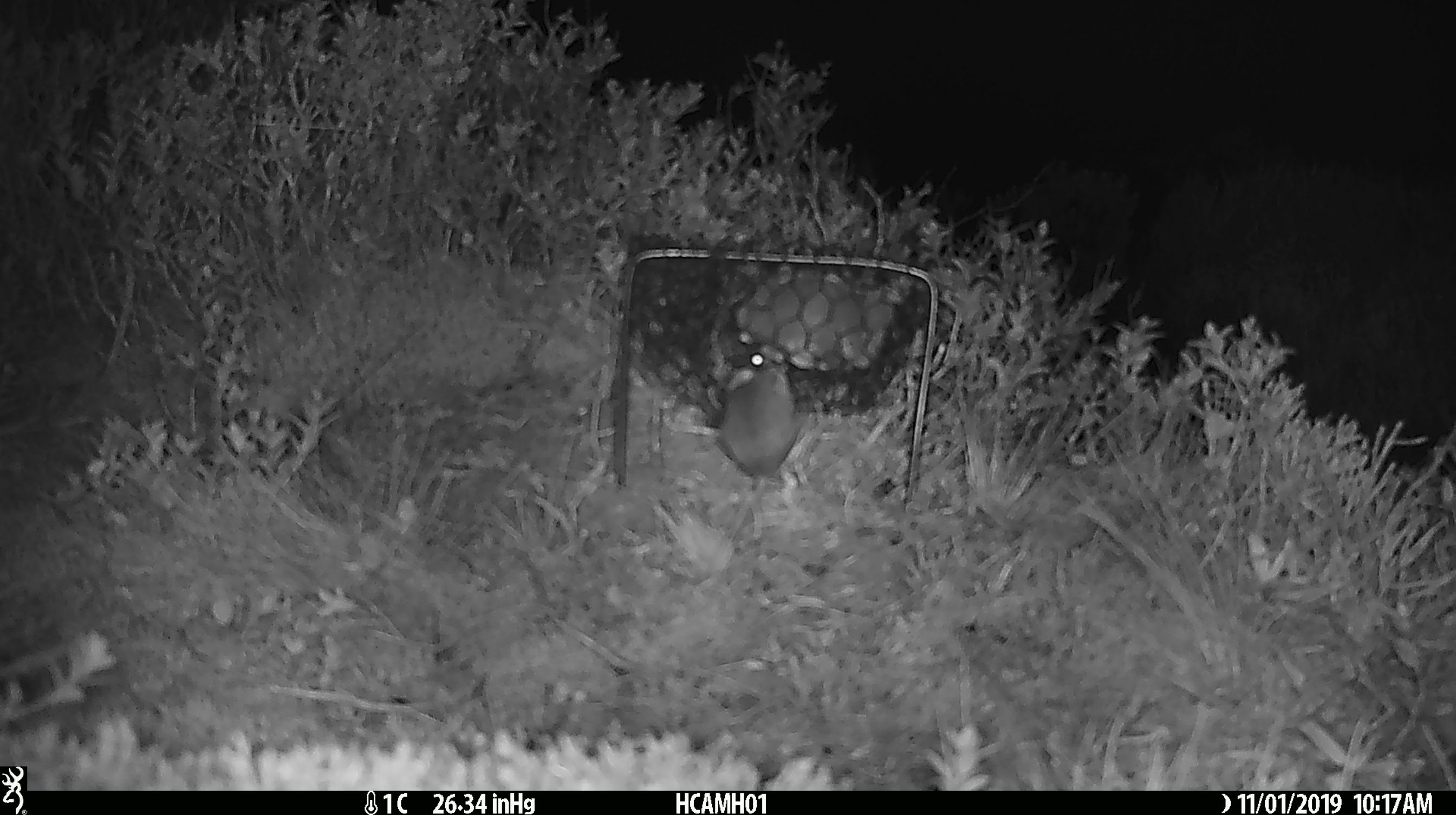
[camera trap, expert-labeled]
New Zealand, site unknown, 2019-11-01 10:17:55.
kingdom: Animalia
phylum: Chordata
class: Mammalia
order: Rodentia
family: Muridae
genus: Mus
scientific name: Mus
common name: mouse